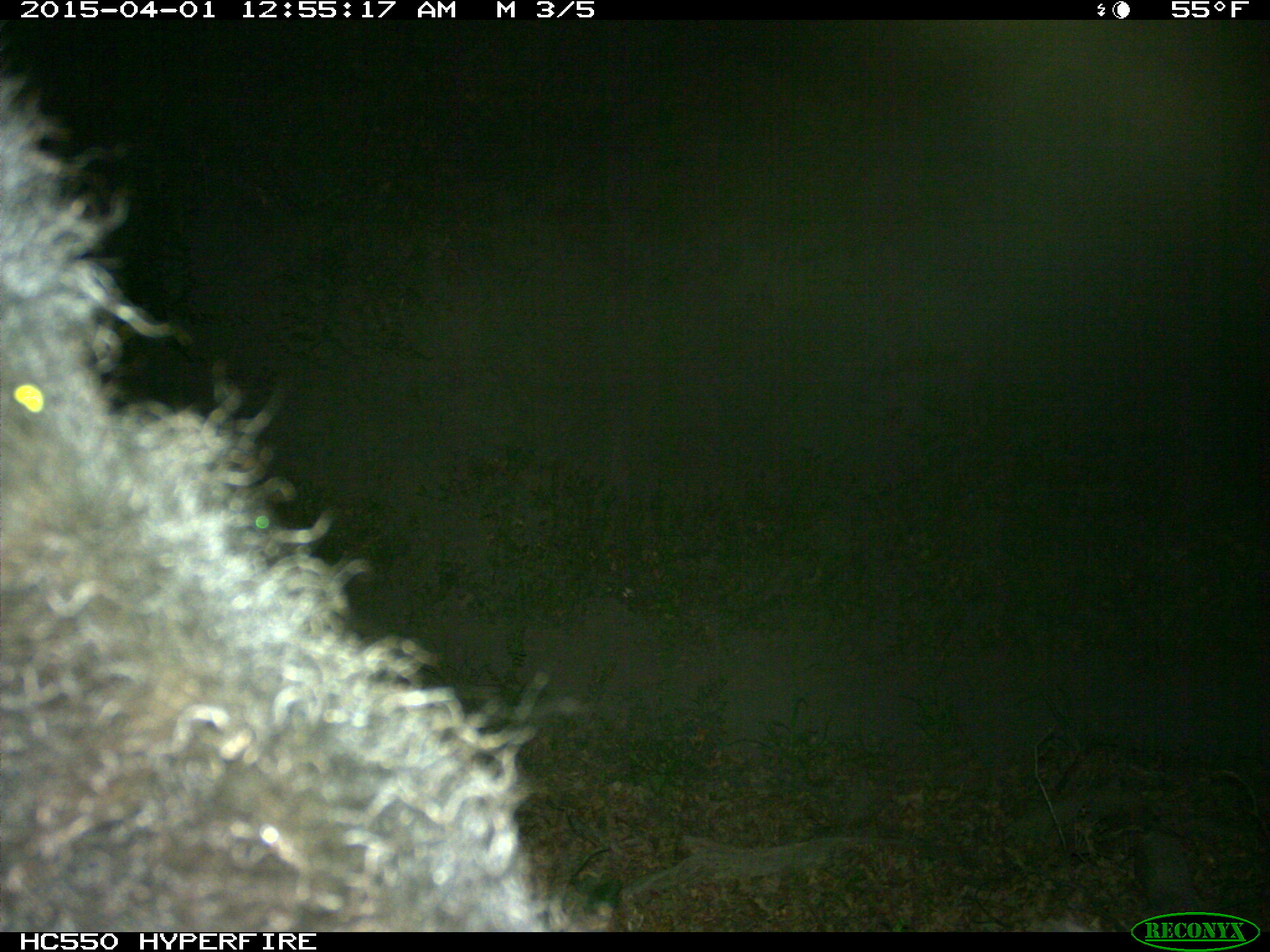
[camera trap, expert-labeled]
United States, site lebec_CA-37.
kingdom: Animalia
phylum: Chordata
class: Mammalia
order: Artiodactyla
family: Bovidae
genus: Bos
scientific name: Bos taurus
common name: domestic cow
Bos taurus (domestic cow).